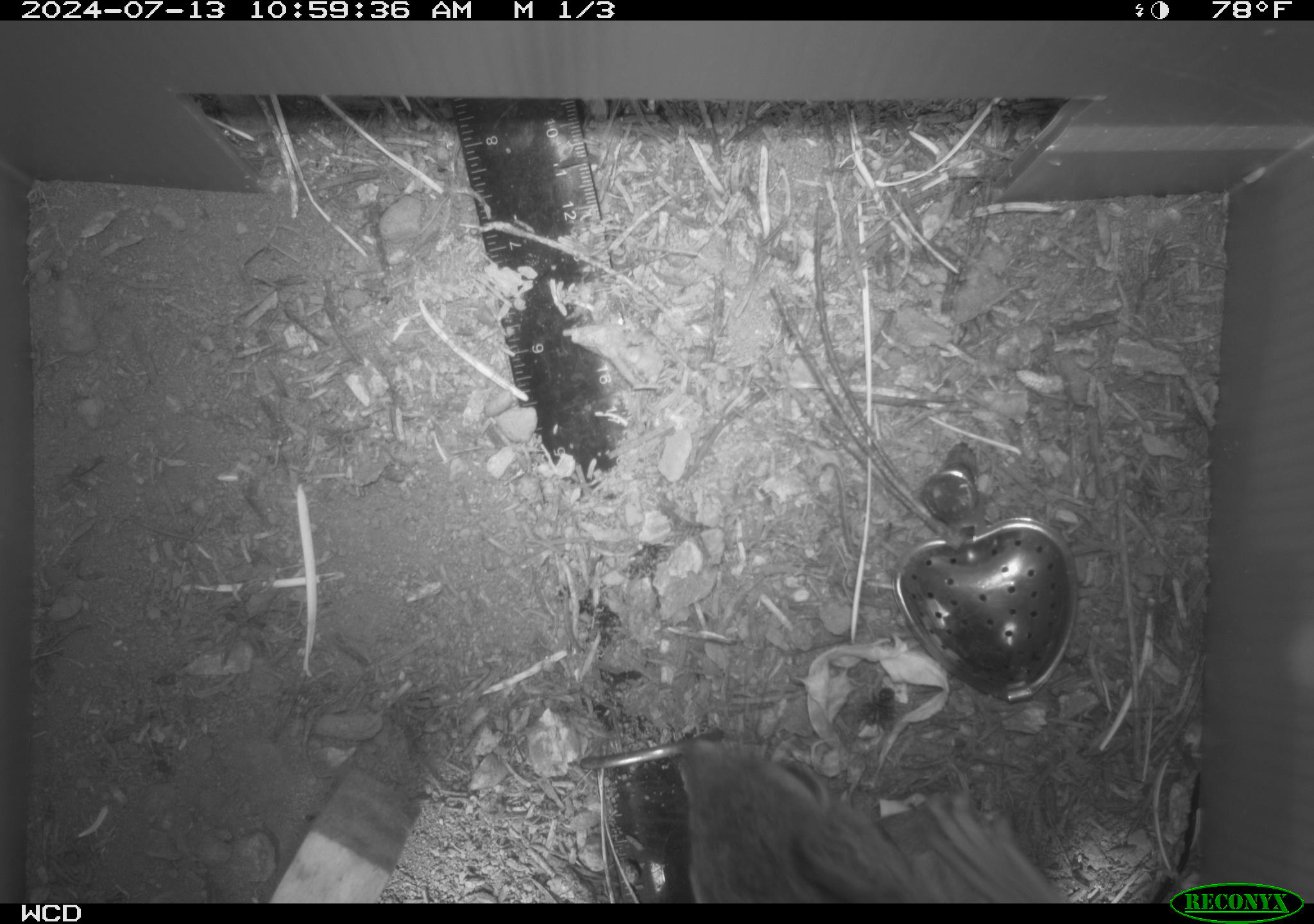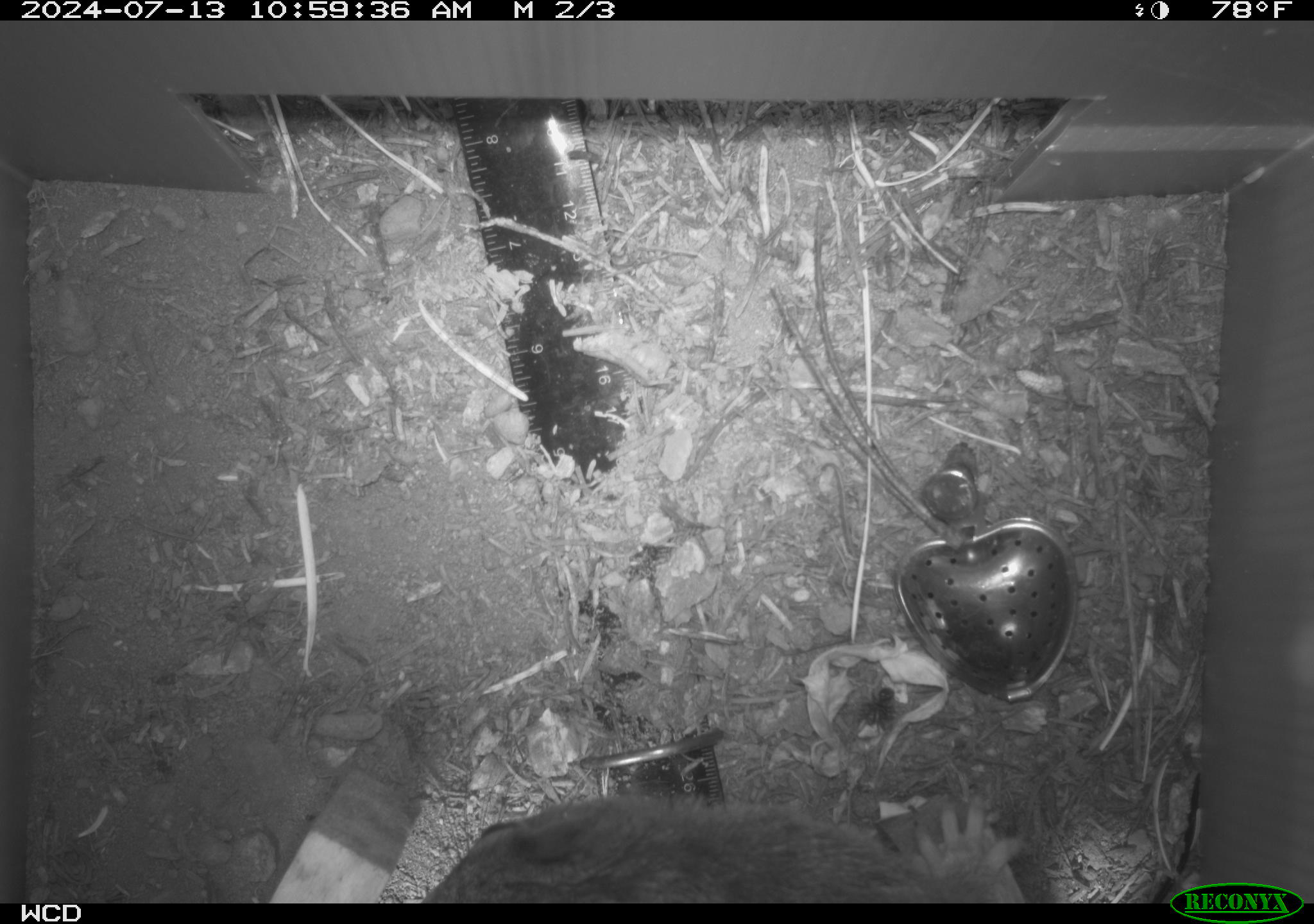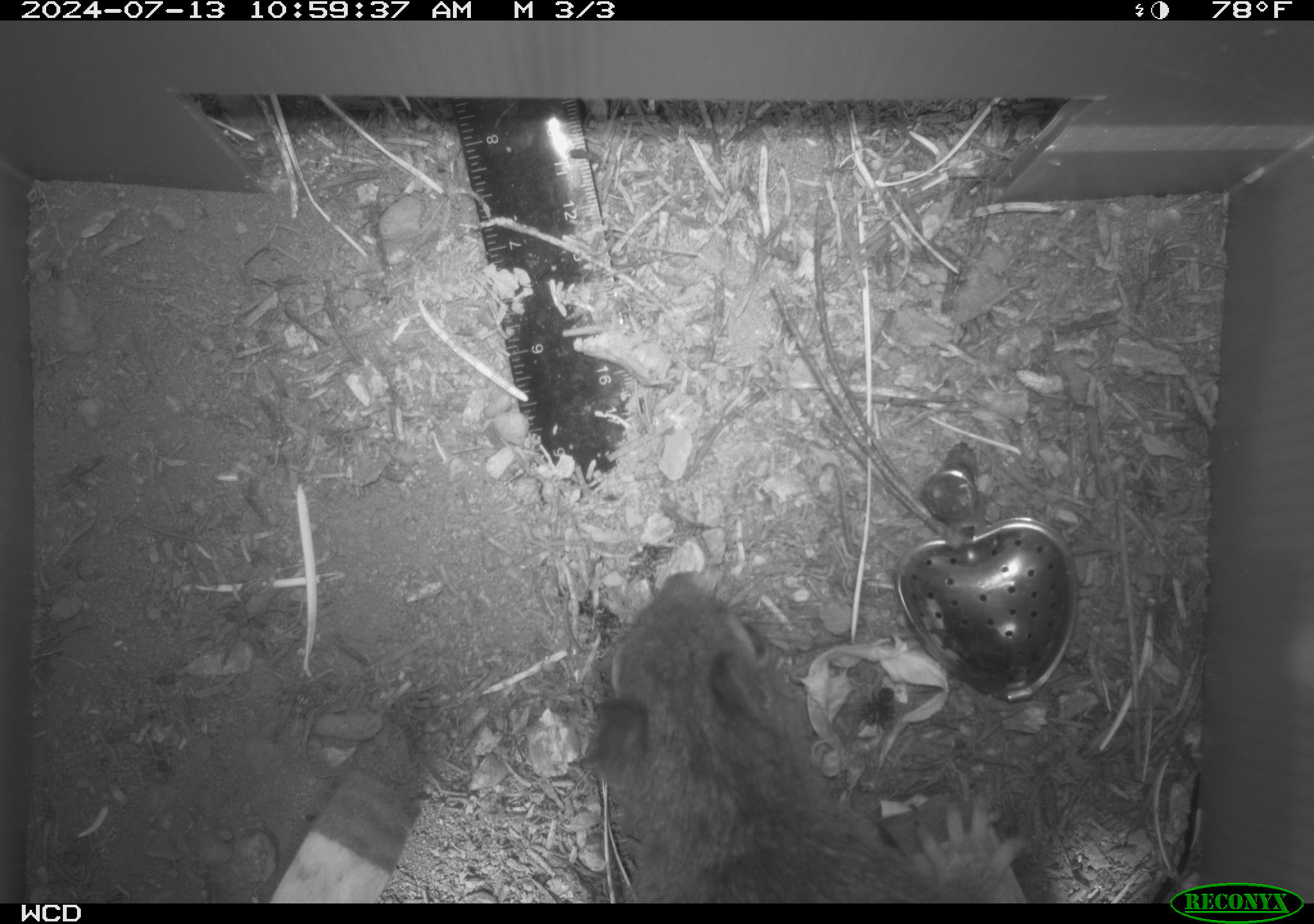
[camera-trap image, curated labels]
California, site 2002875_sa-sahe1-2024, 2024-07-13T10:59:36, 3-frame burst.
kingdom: Animalia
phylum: Chordata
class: Mammalia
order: Rodentia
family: Sciuridae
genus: Tamiasciurus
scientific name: Tamiasciurus douglasii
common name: douglas's squirrel